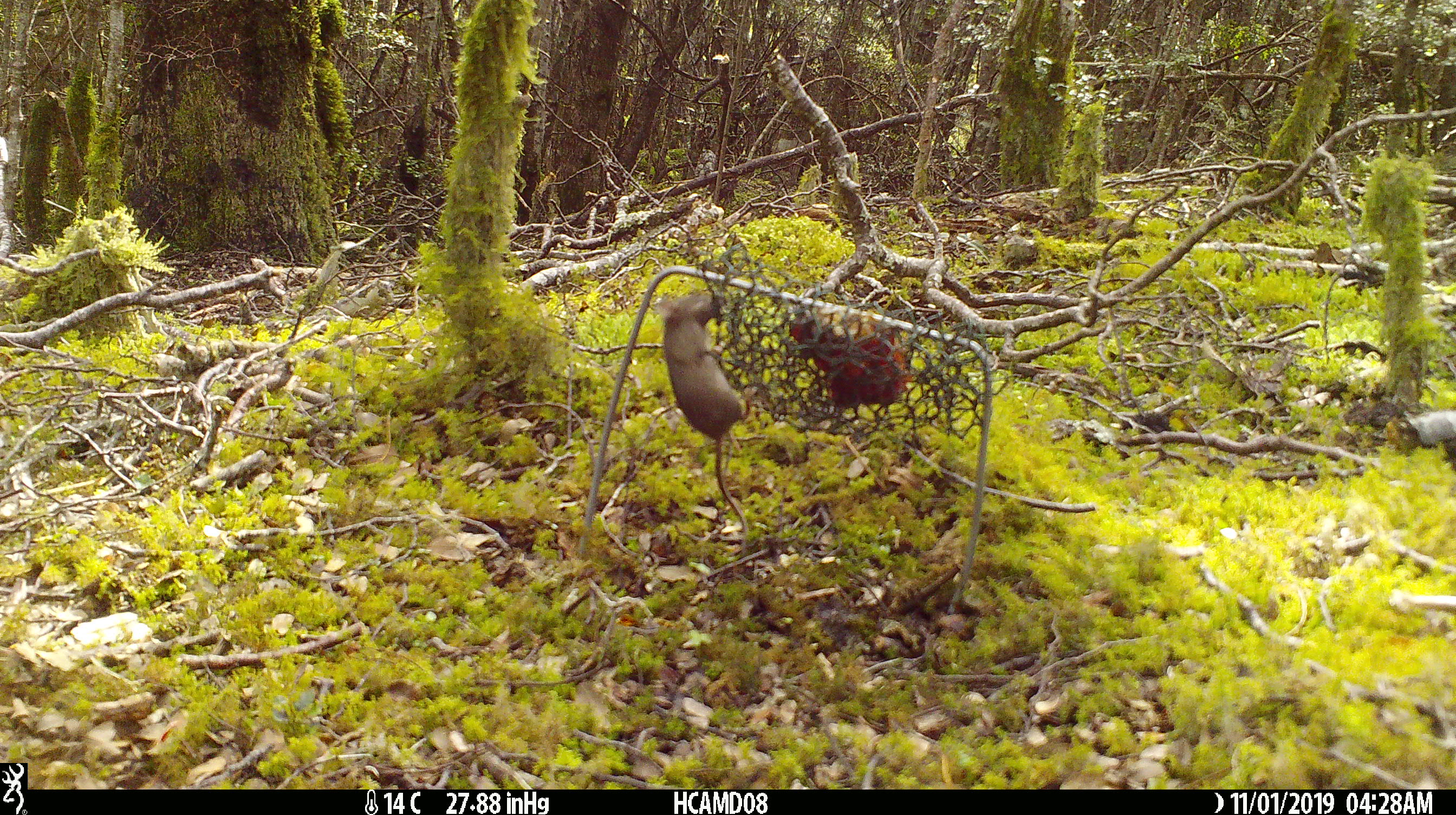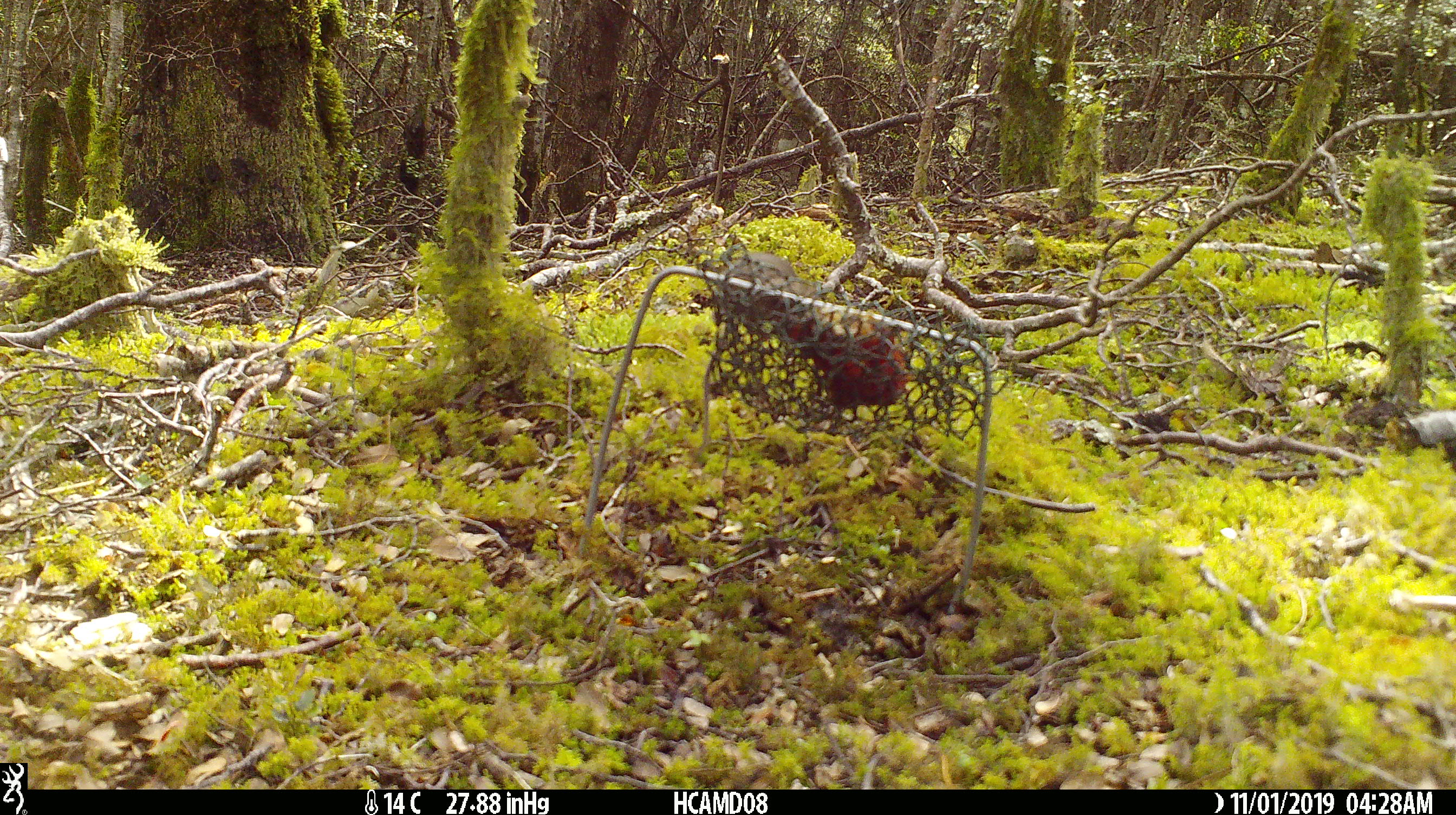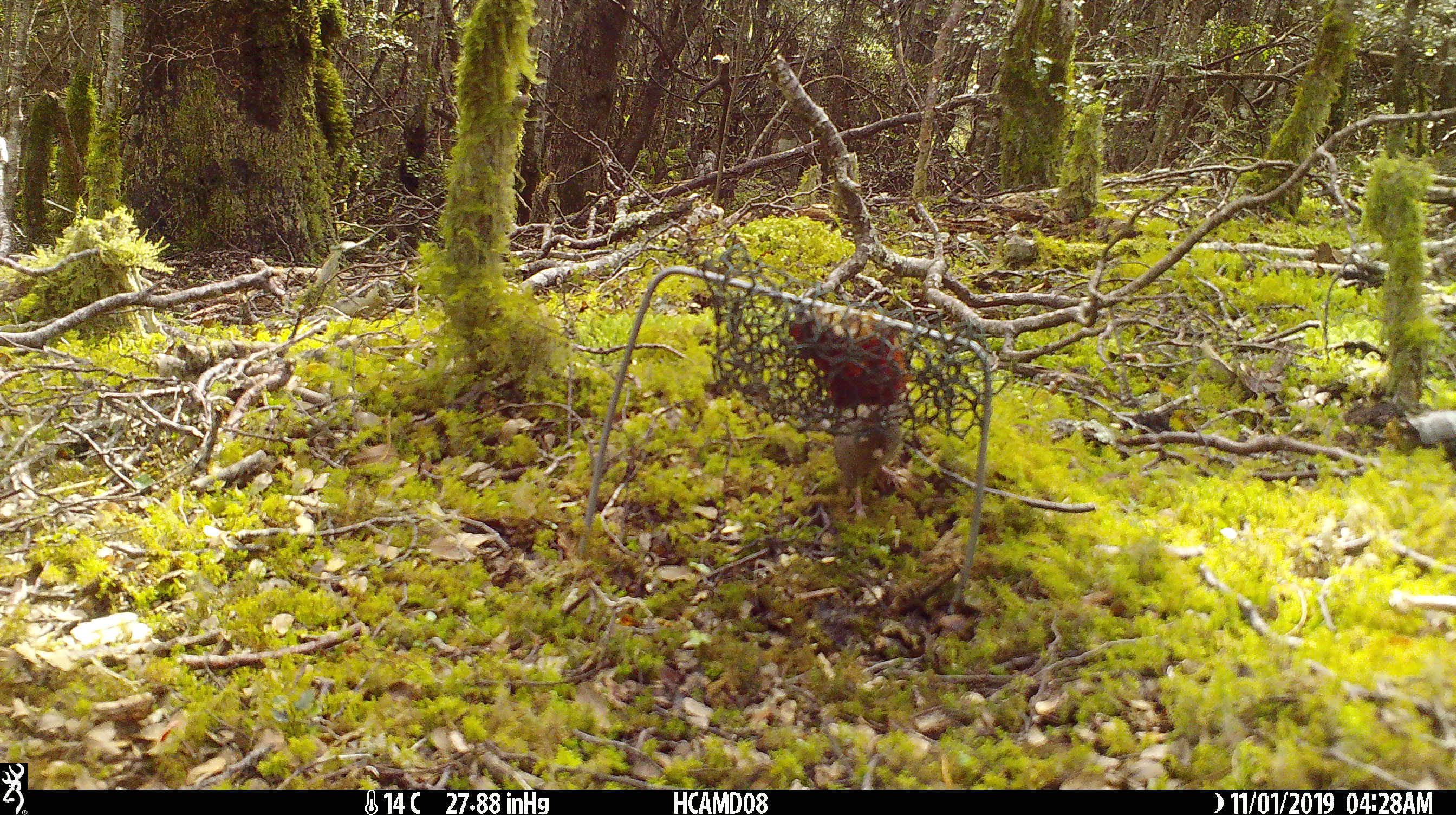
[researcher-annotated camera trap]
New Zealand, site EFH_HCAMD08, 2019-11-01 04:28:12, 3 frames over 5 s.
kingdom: Animalia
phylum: Chordata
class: Mammalia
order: Rodentia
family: Muridae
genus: Mus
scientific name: Mus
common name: mouse